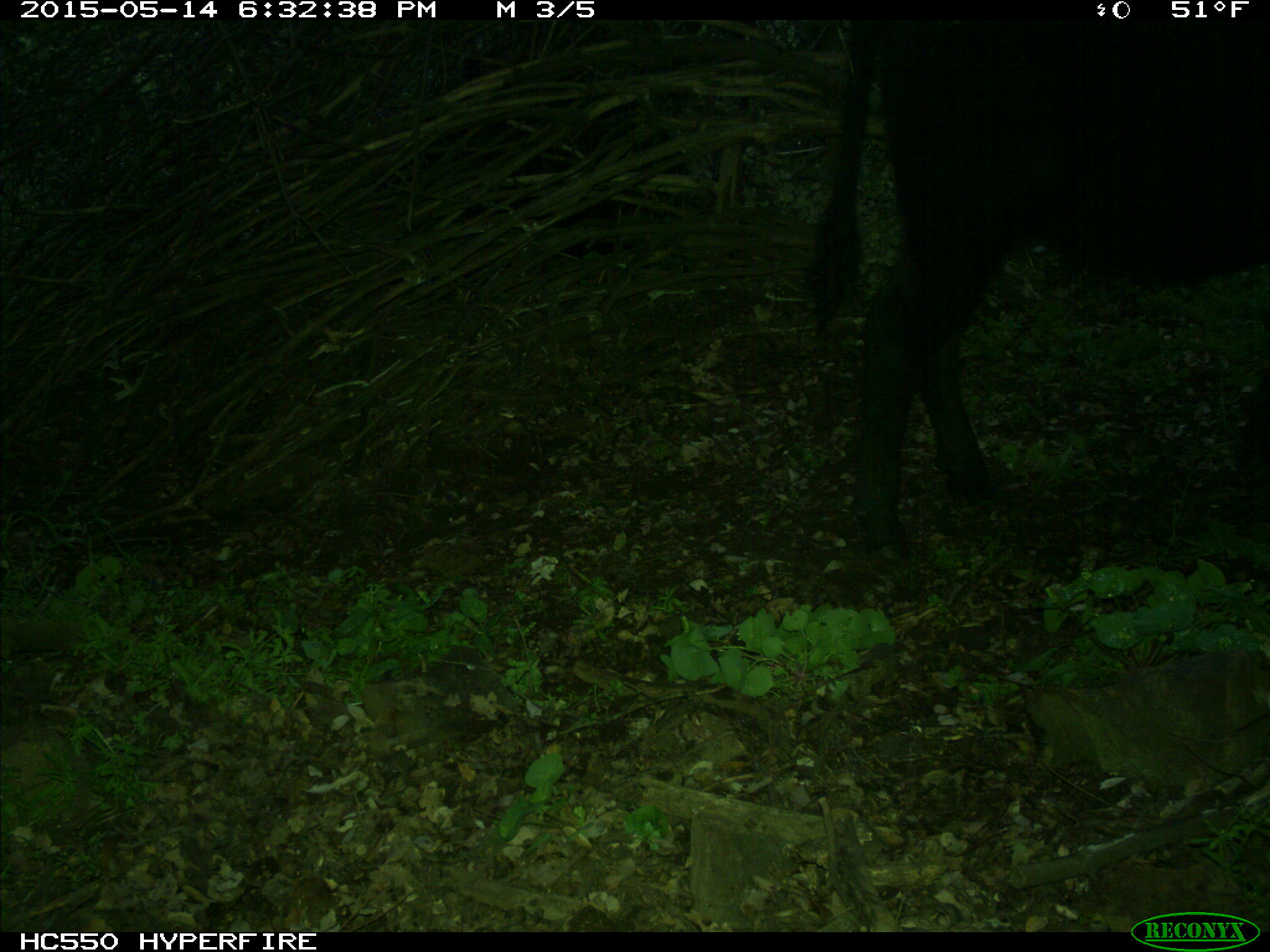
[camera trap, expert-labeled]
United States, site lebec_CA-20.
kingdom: Animalia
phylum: Chordata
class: Mammalia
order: Artiodactyla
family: Bovidae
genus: Bos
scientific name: Bos taurus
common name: domestic cow